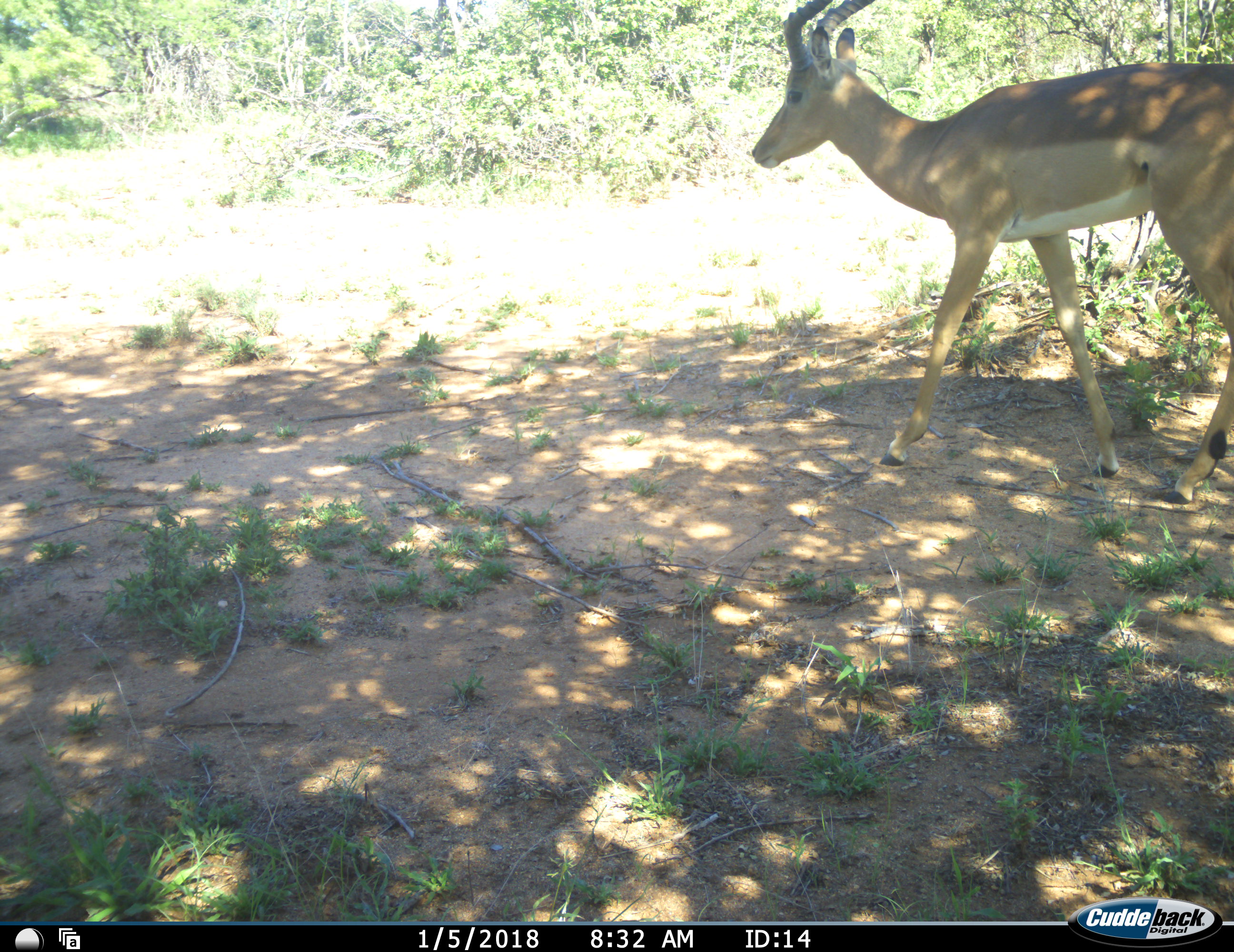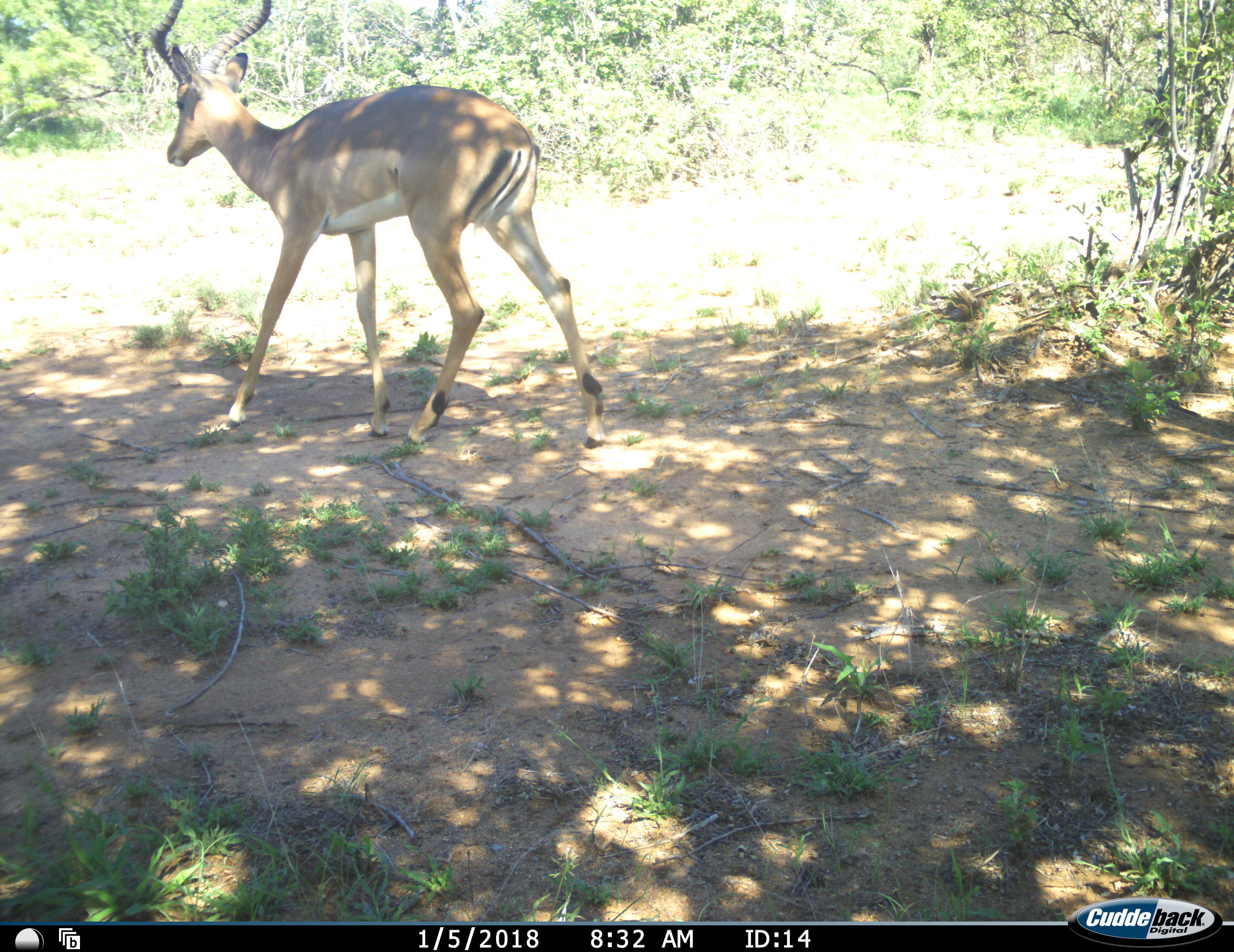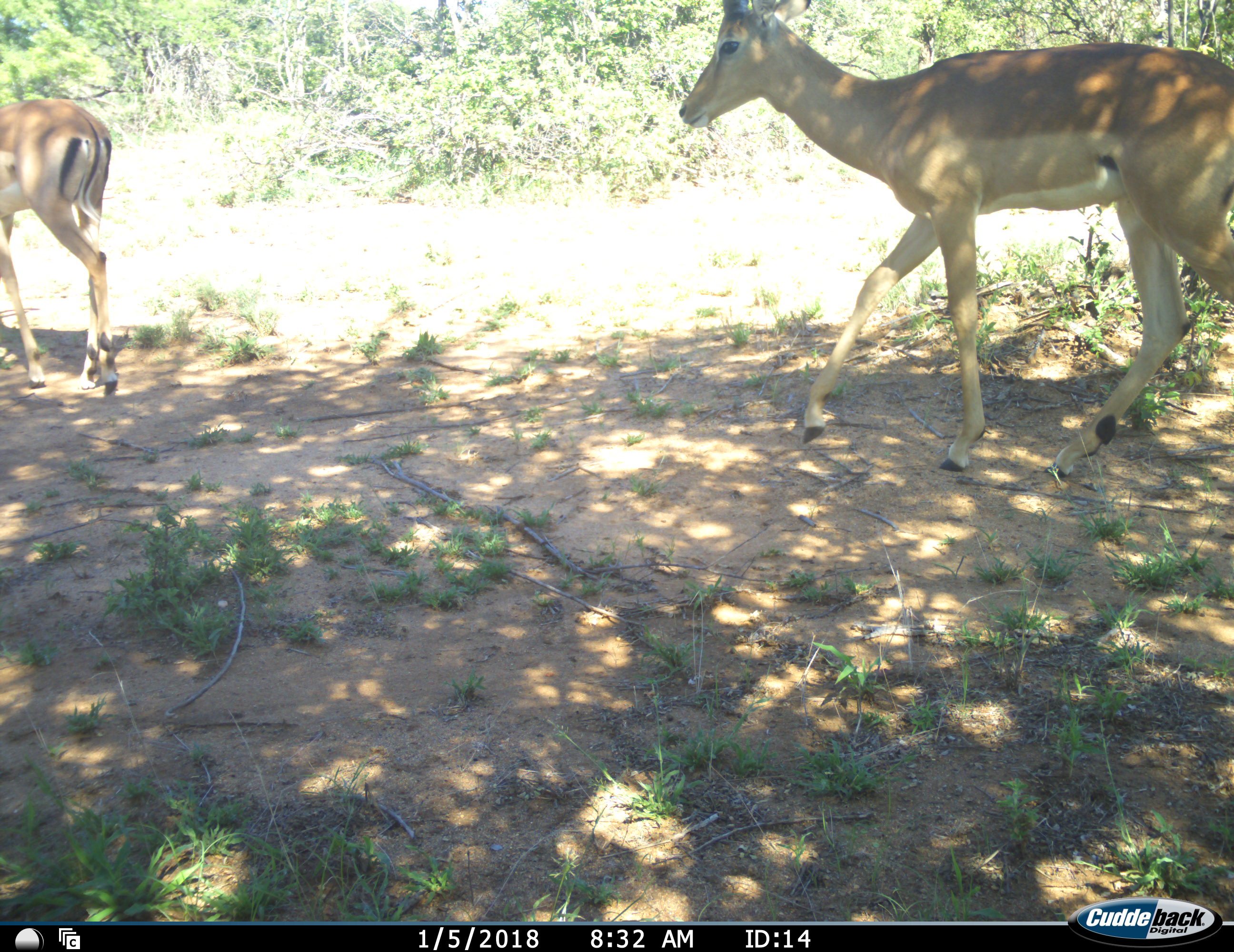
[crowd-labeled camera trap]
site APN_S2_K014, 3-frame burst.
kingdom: Animalia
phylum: Chordata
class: Mammalia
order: Artiodactyla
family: Bovidae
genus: Aepyceros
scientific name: Aepyceros melampus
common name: impala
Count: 2.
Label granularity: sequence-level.